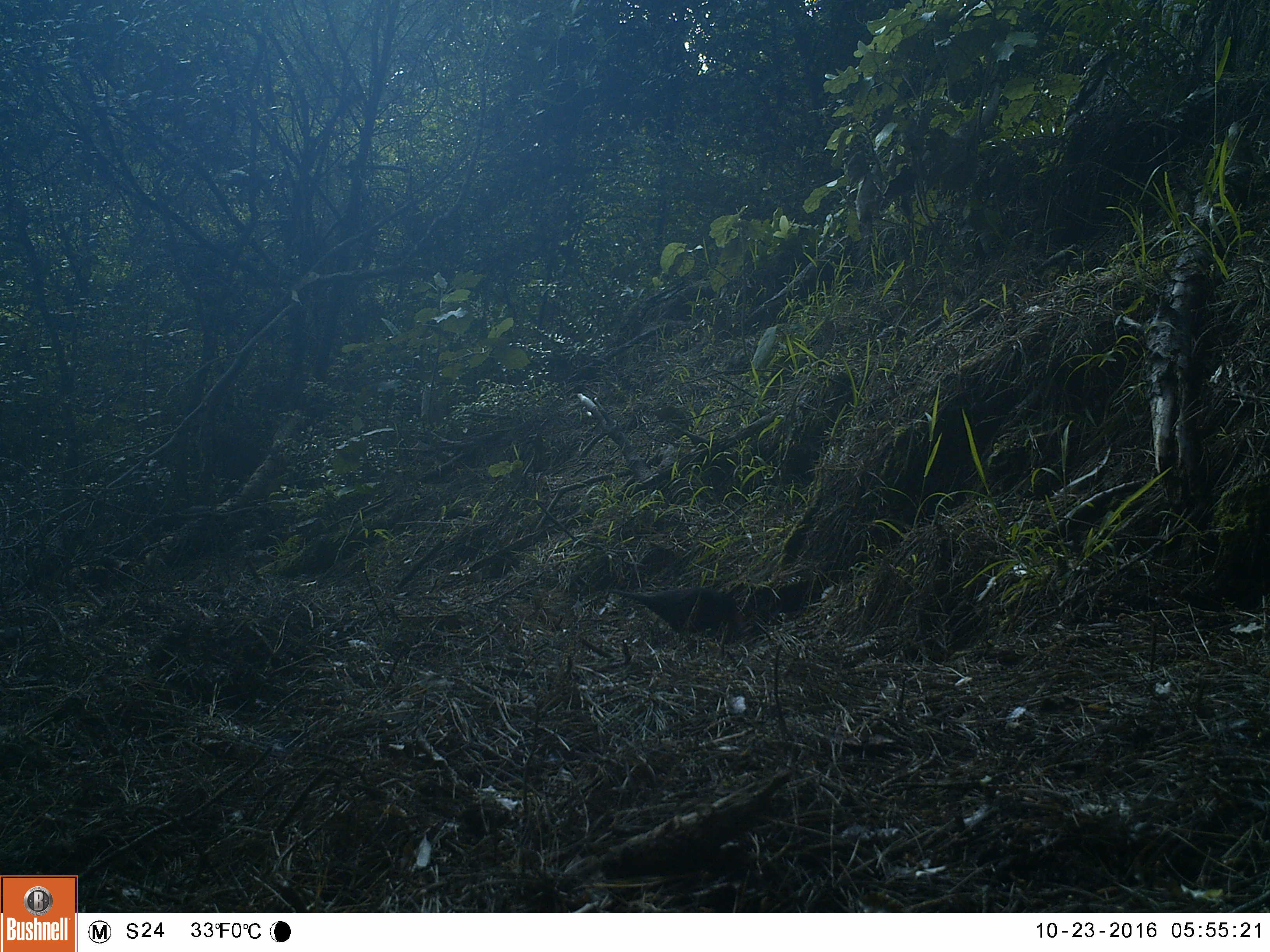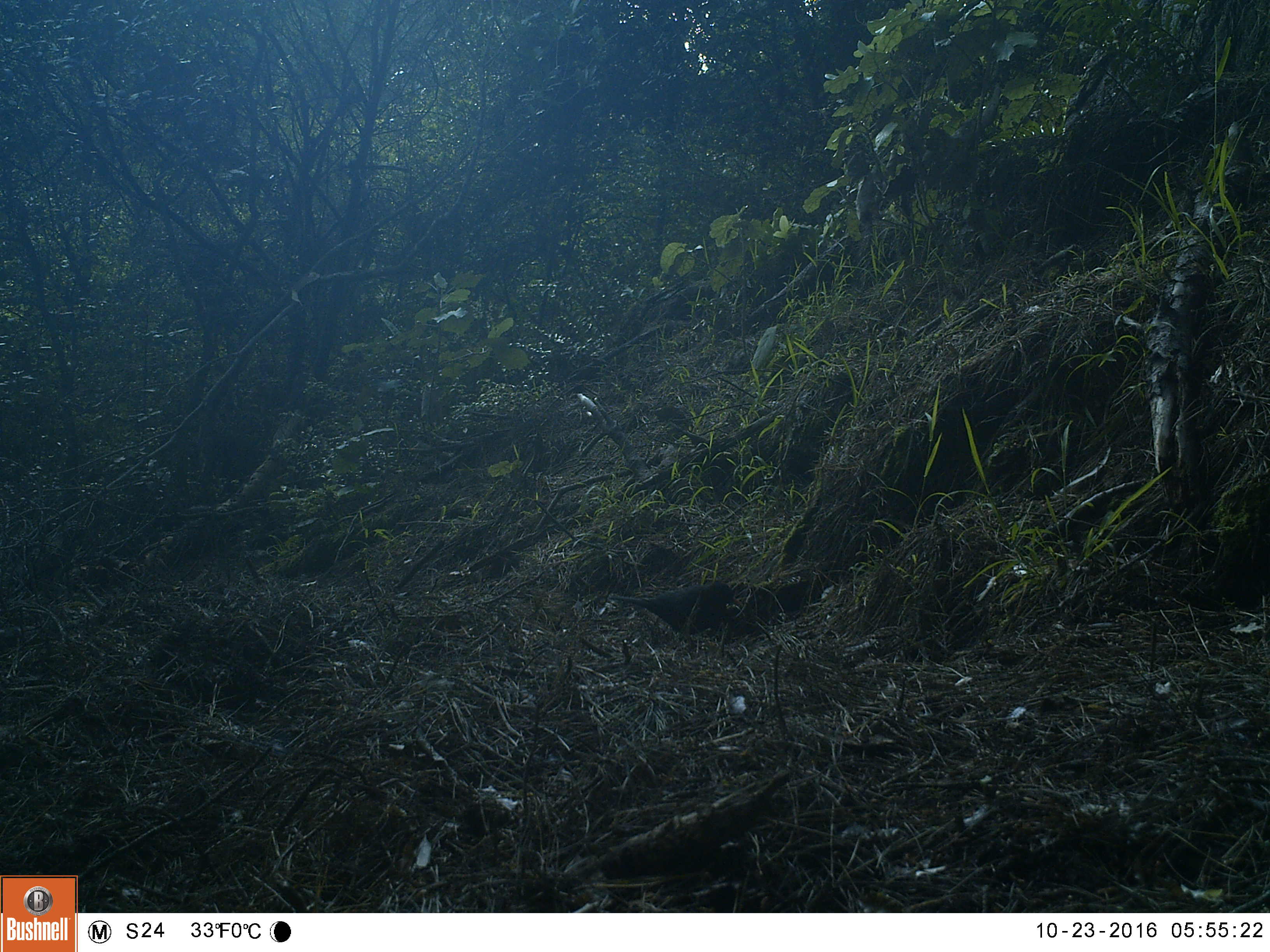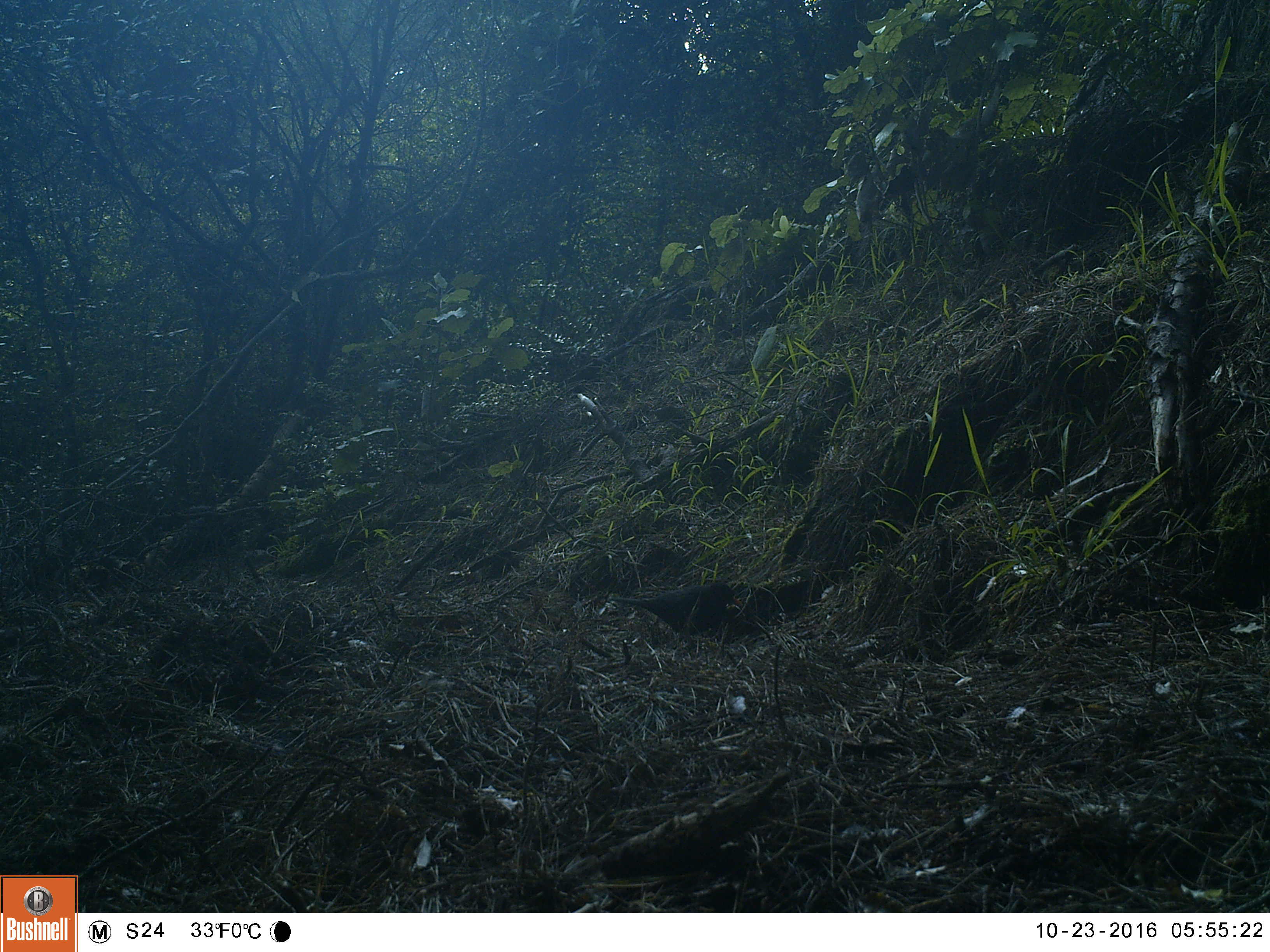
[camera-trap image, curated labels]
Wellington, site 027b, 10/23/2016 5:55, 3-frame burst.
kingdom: Animalia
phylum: Chordata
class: Aves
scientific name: Aves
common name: bird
Bird (Aves).